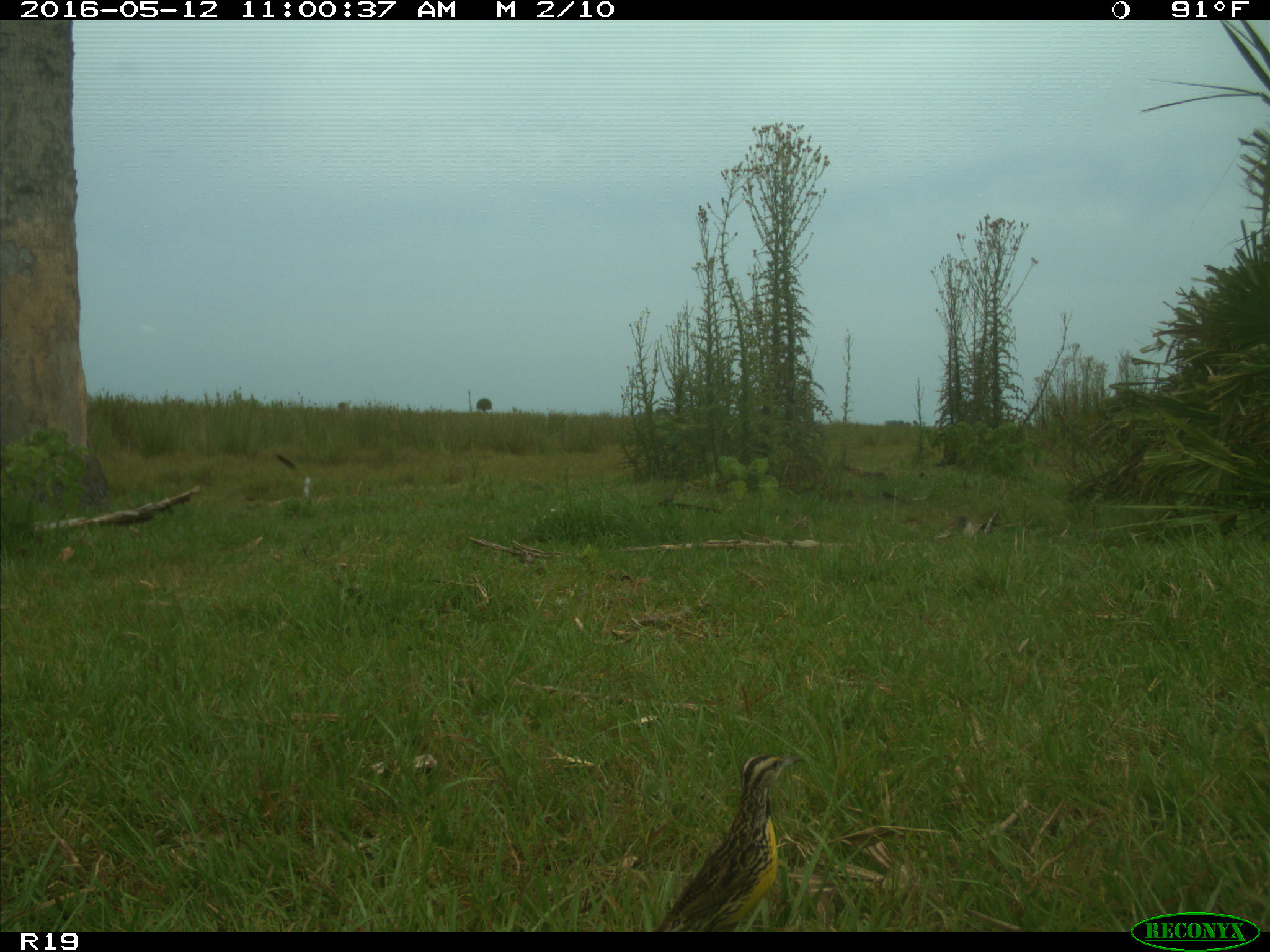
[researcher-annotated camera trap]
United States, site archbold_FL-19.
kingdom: Animalia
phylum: Chordata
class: Aves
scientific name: Aves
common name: birds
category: unidentified bird